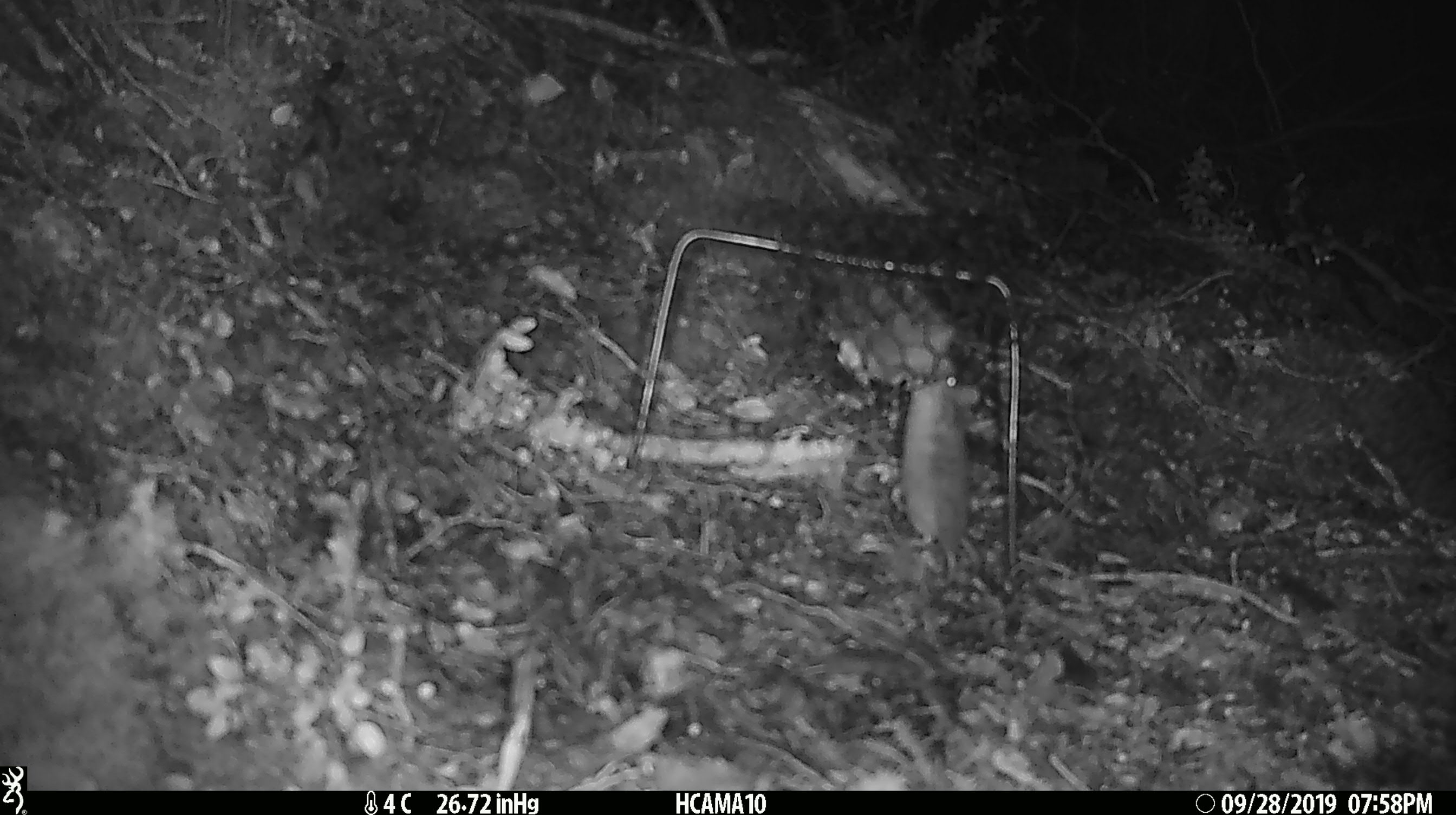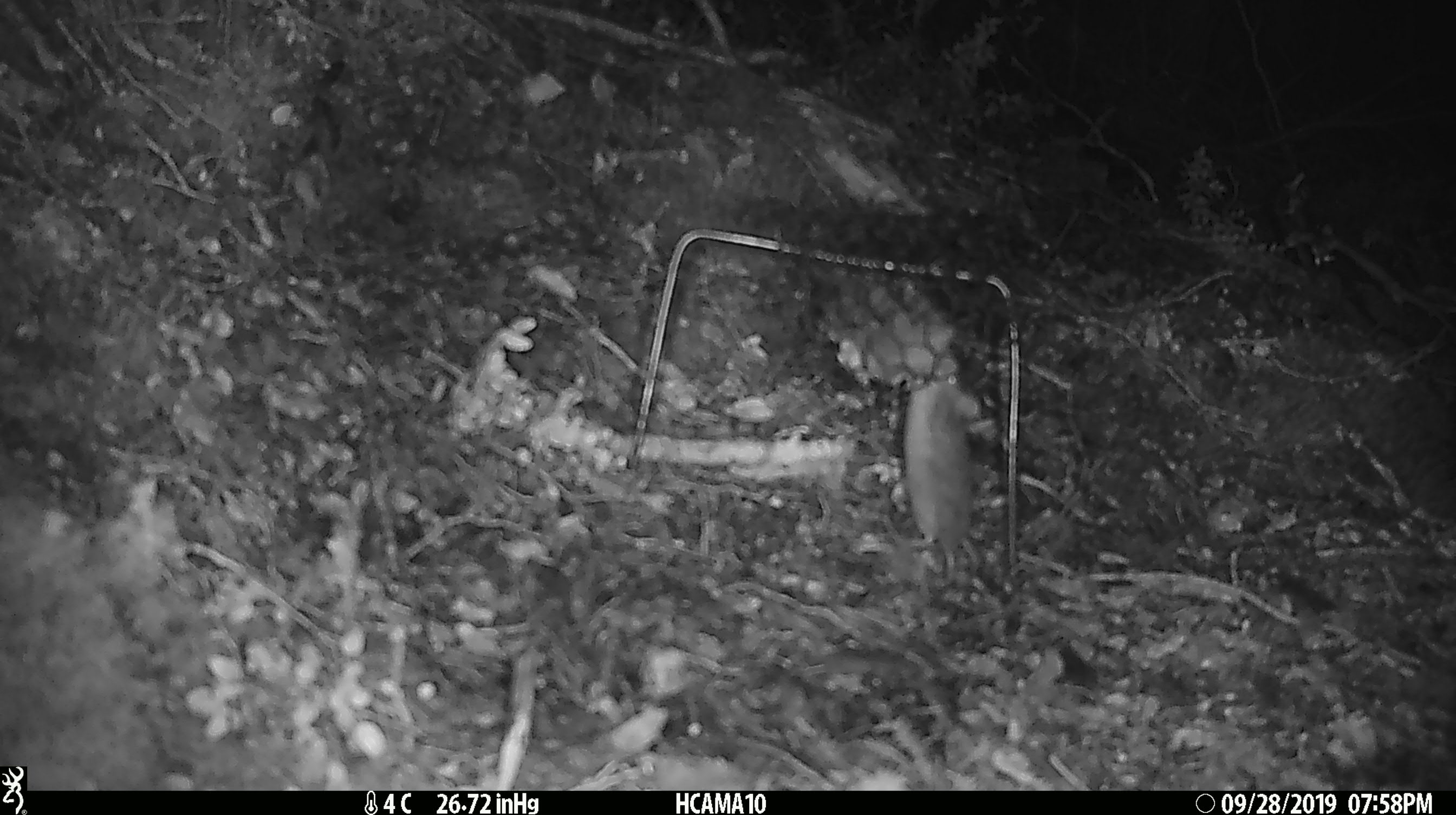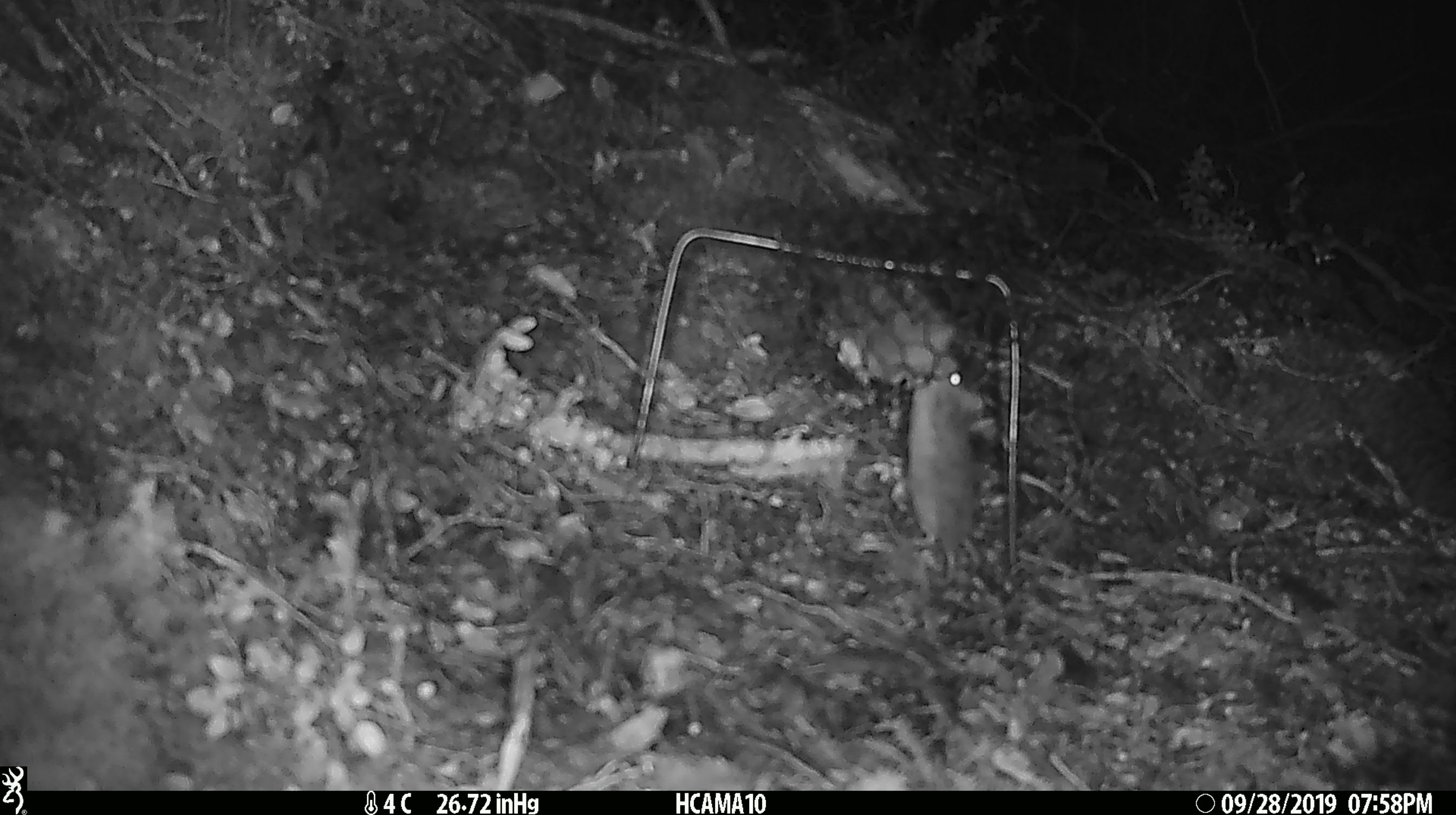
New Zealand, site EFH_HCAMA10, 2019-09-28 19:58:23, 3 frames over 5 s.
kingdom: Animalia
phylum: Chordata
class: Mammalia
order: Rodentia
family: Muridae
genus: Mus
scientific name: Mus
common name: mouse